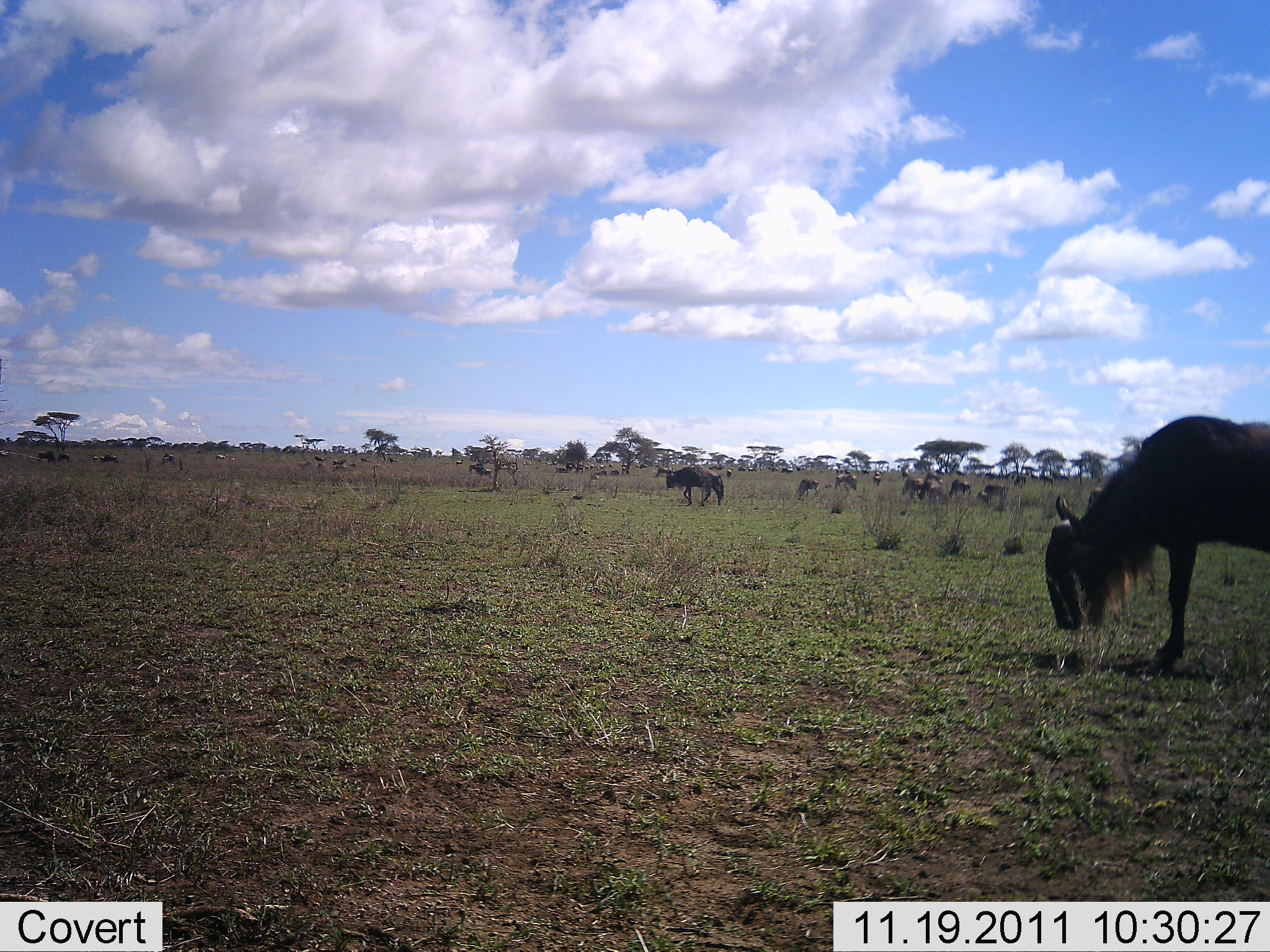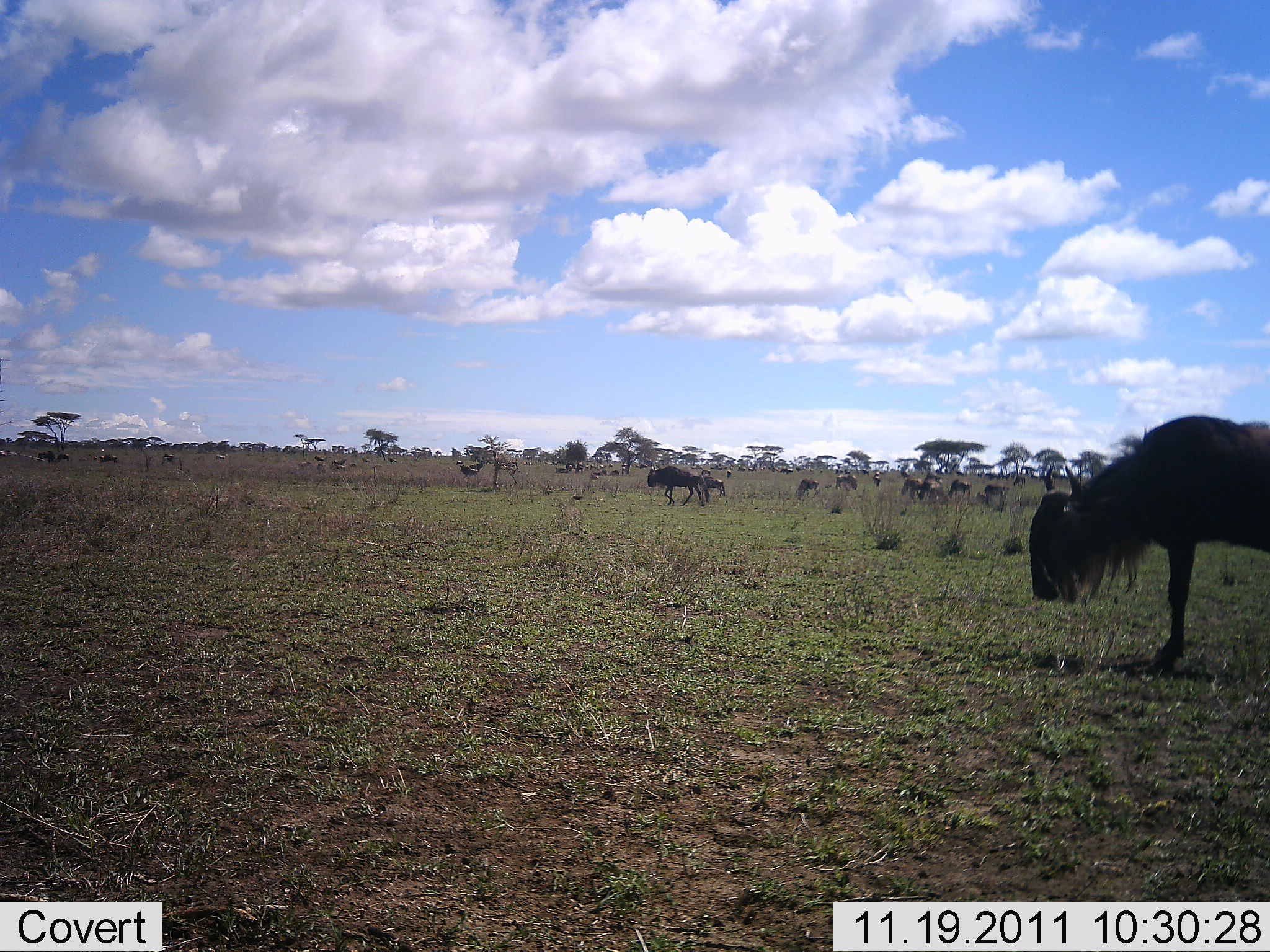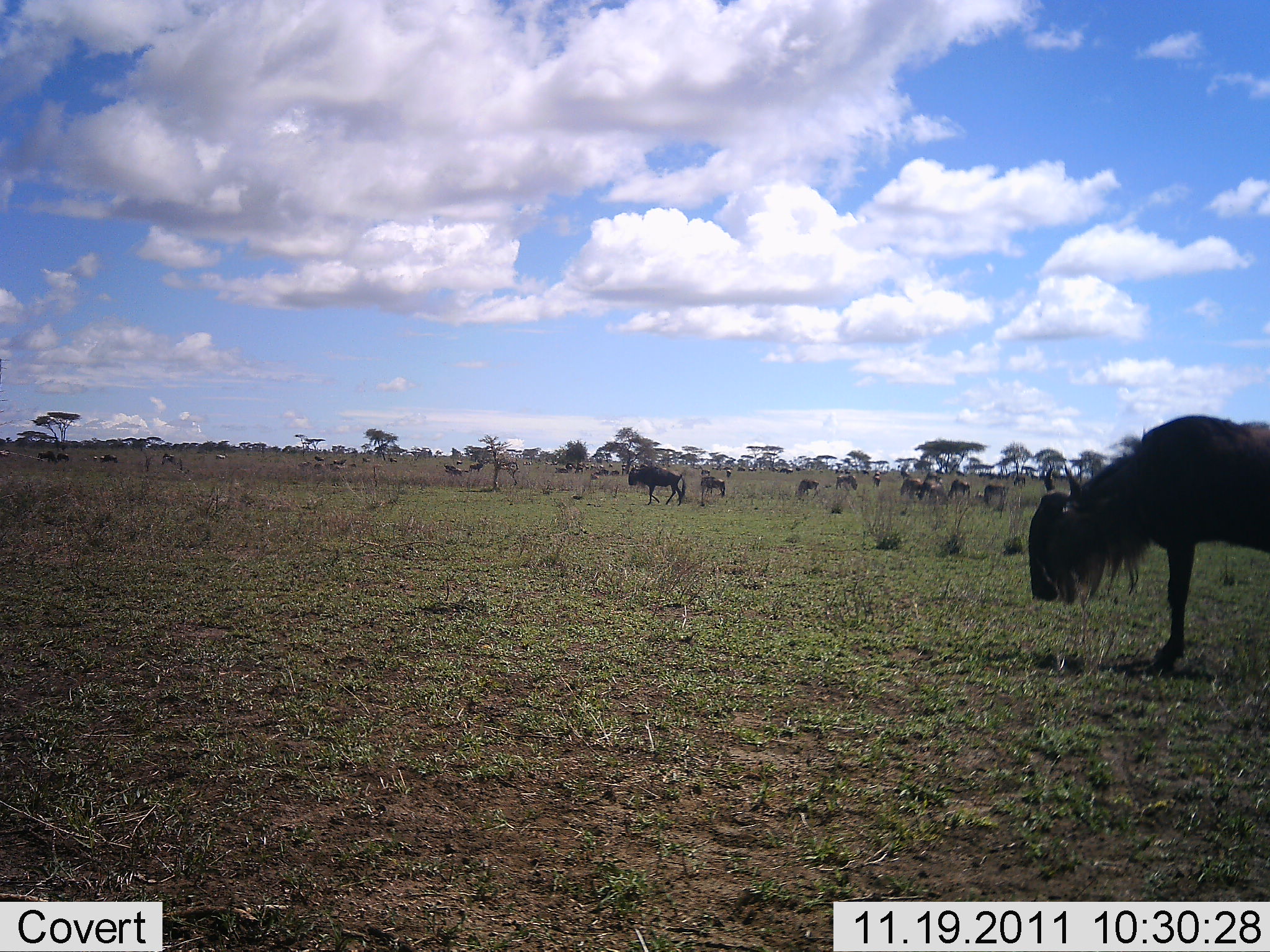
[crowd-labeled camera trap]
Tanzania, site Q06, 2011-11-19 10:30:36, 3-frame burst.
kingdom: Animalia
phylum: Chordata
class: Mammalia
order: Artiodactyla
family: Bovidae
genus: Connochaetes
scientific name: Connochaetes taurinus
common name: blue wildebeest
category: wildebeest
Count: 3.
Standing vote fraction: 44%.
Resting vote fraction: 6%.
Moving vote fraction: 75%.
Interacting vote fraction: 6%.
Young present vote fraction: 0%.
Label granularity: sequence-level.